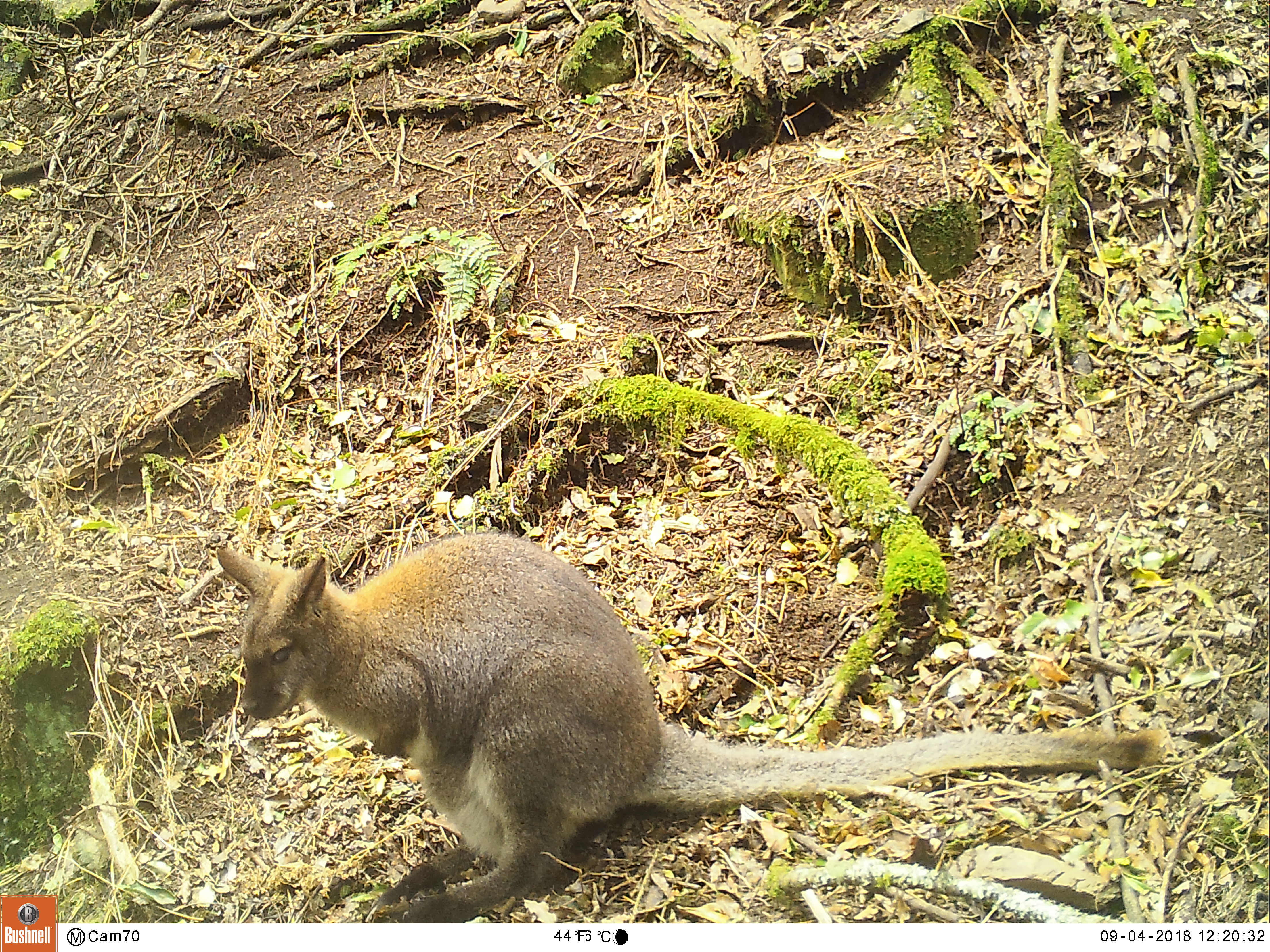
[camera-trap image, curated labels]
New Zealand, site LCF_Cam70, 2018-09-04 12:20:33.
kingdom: Animalia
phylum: Chordata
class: Mammalia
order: Diprotodontia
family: Macropodidae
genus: Notamacropus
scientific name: Notamacropus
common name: wallaby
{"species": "wallaby (Notamacropus)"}